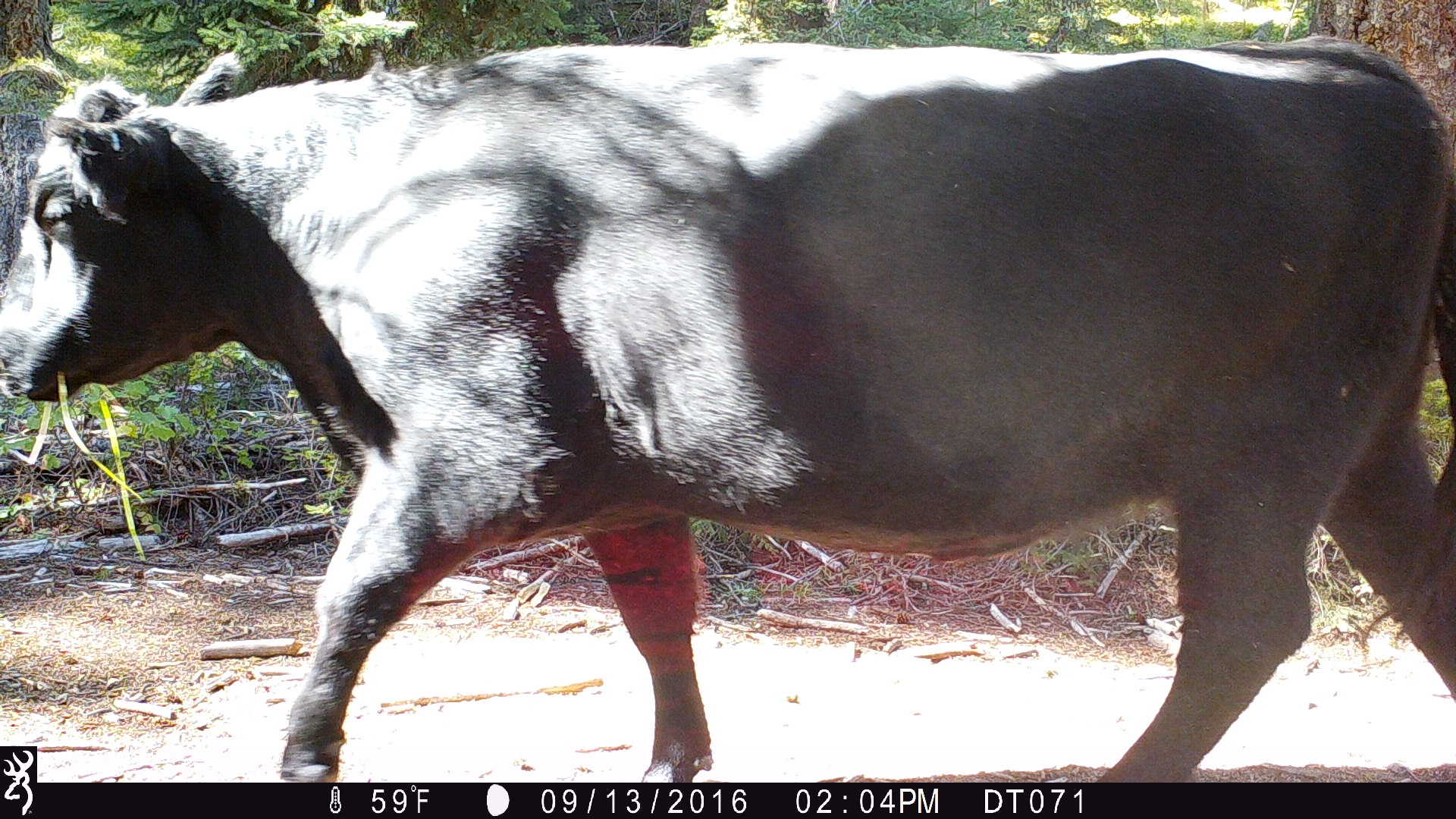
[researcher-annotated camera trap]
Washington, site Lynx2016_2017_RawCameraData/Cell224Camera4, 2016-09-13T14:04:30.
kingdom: Animalia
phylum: Chordata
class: Mammalia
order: Artiodactyla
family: Bovidae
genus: Bos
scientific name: Bos taurus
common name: domestic cattle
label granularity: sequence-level